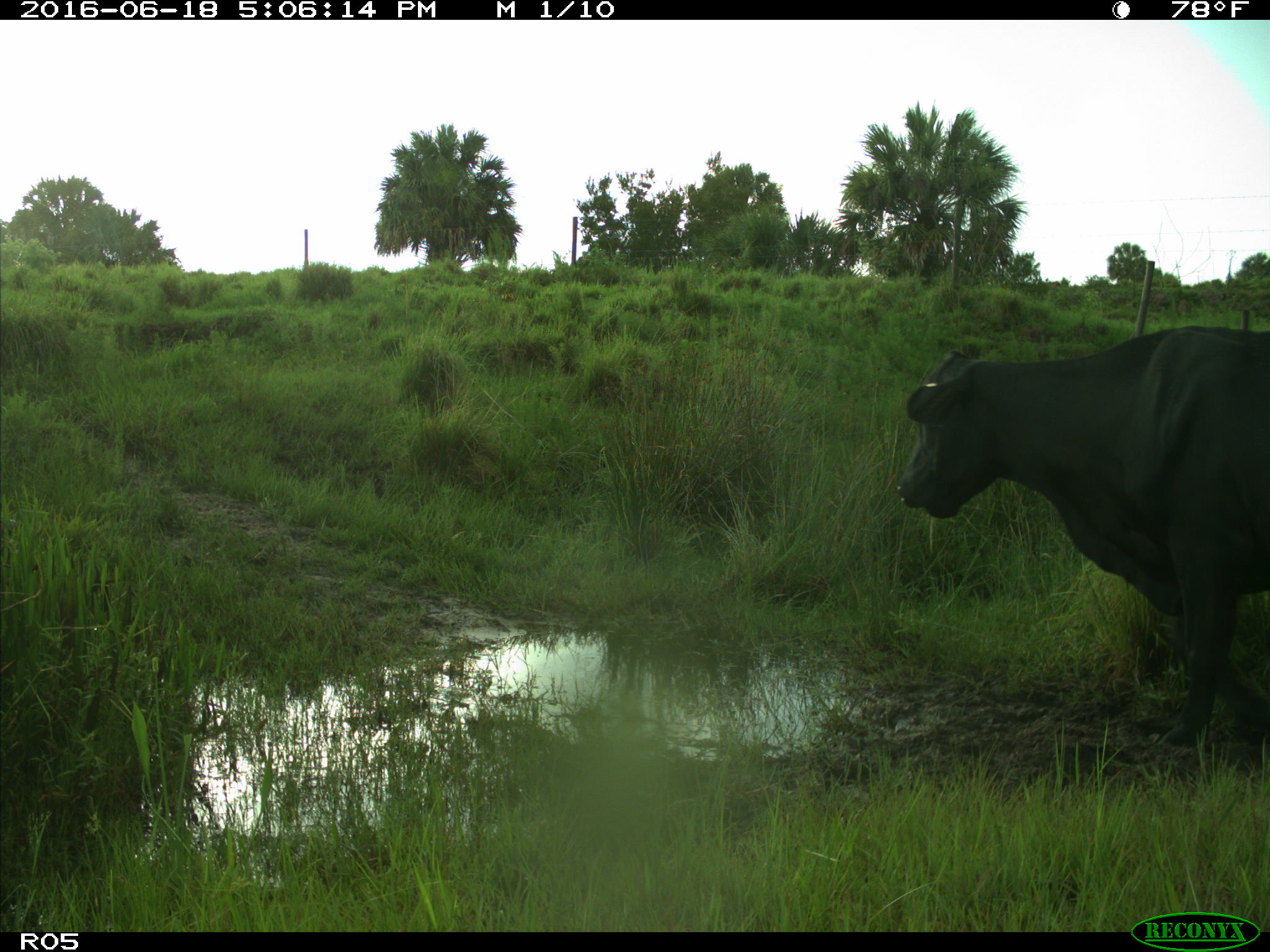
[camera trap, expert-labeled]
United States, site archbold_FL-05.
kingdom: Animalia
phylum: Chordata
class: Mammalia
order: Artiodactyla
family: Bovidae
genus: Bos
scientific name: Bos taurus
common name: domestic cow